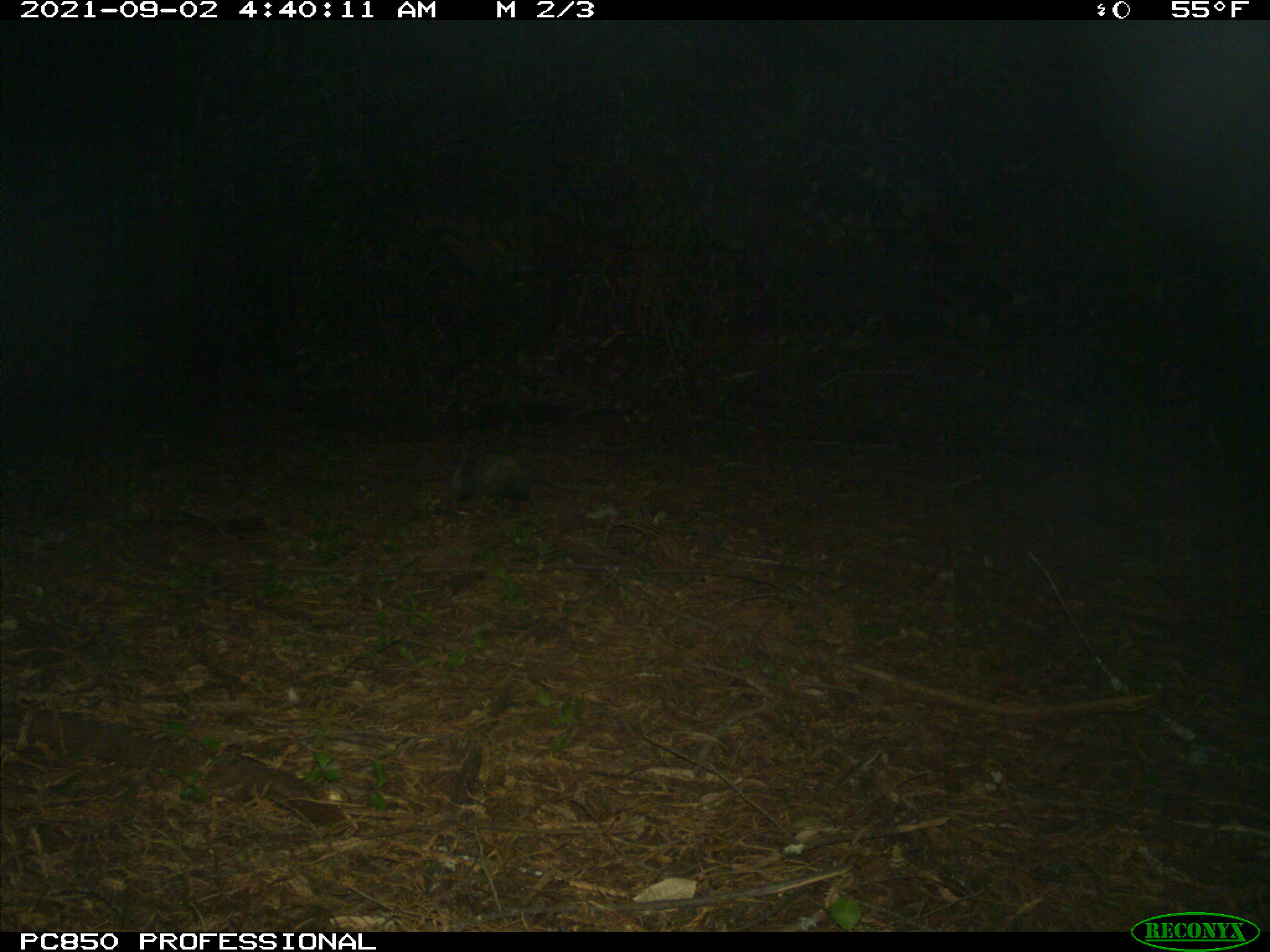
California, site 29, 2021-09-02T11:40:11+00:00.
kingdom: Animalia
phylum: Chordata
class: Mammalia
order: Didelphimorphia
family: Didelphidae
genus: Didelphis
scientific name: Didelphis virginiana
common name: virginia opossum